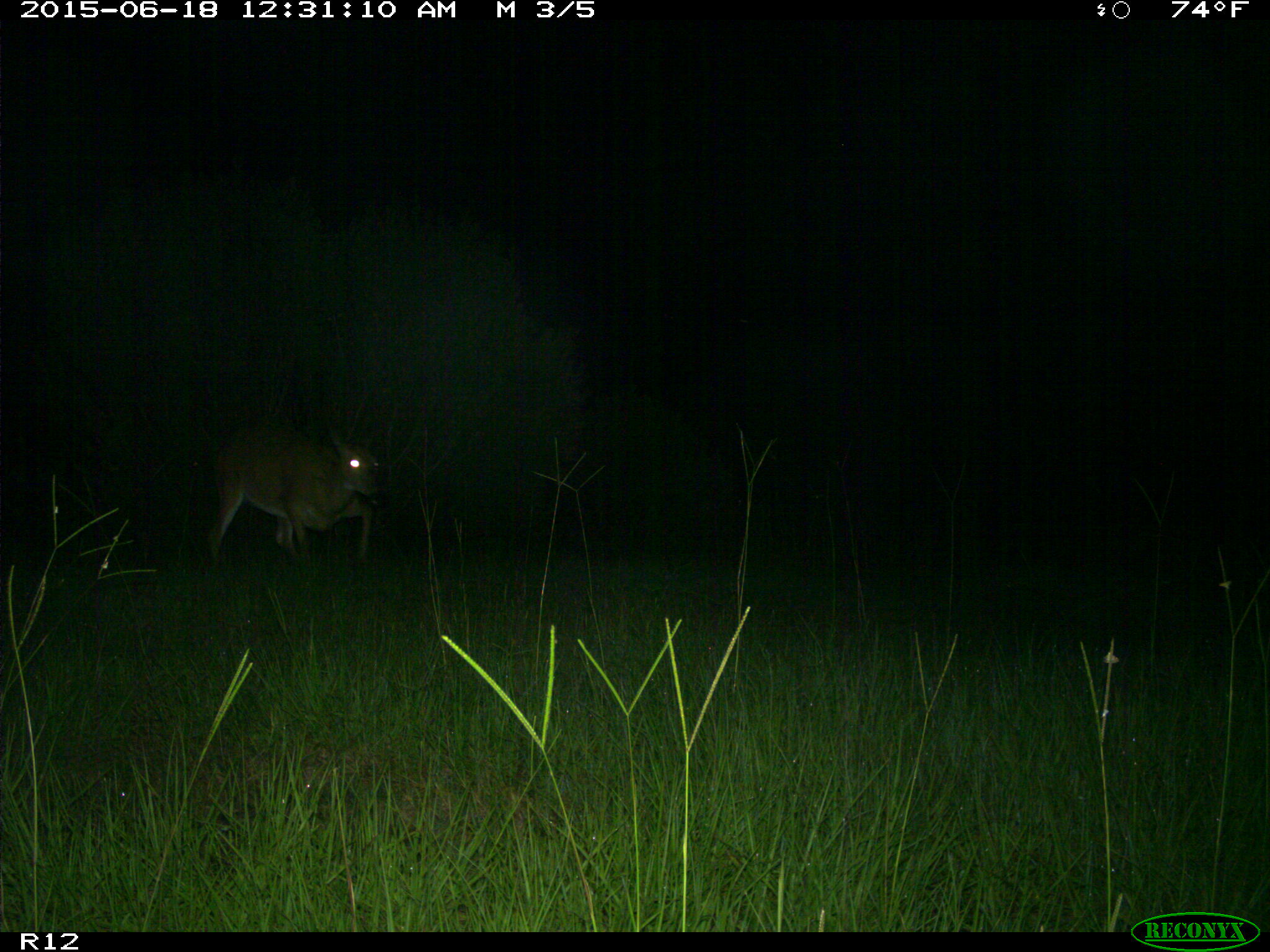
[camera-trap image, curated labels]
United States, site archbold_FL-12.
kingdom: Animalia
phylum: Chordata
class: Mammalia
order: Artiodactyla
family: Cervidae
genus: Odocoileus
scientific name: Odocoileus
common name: deer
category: unidentified deer